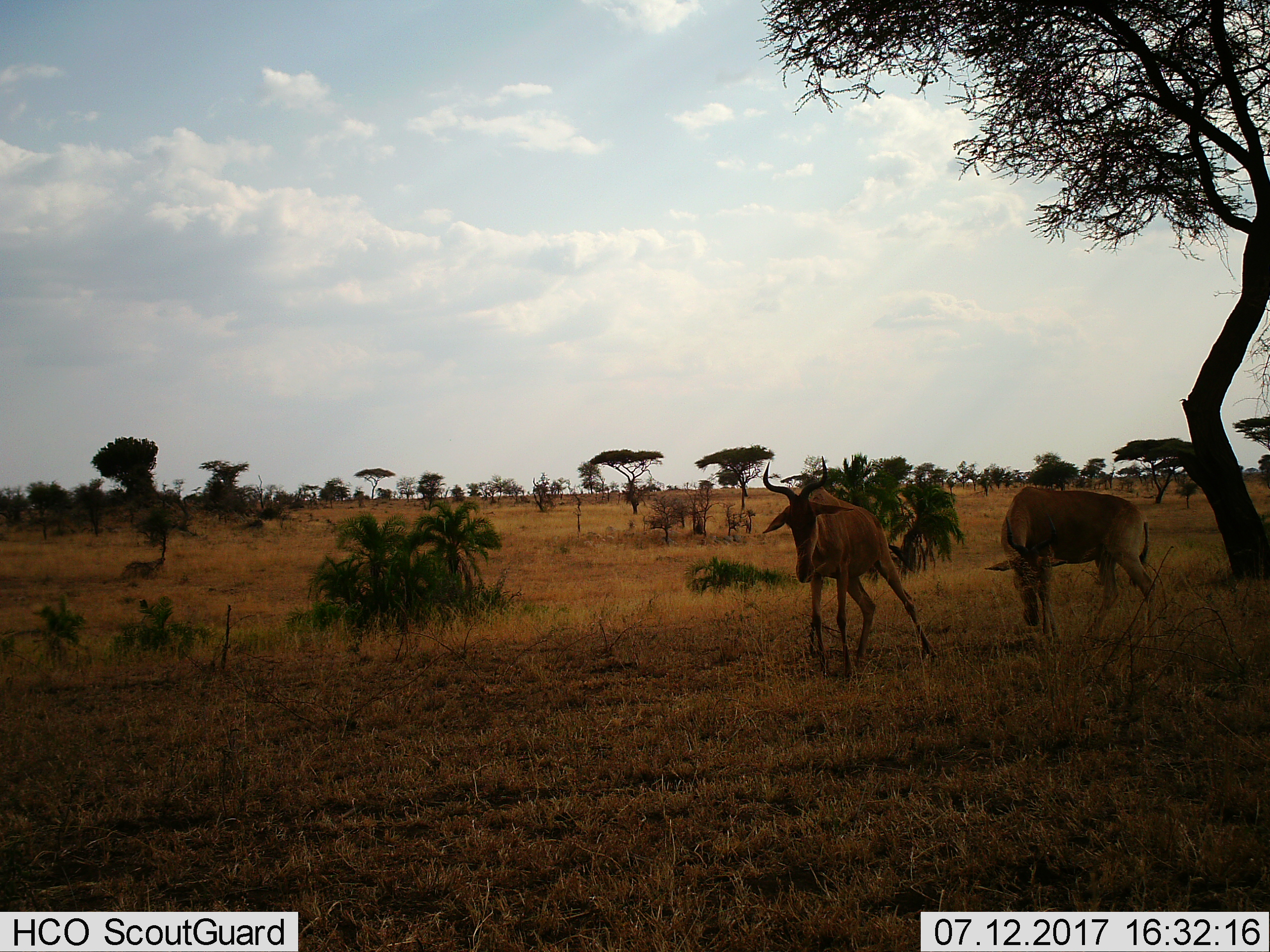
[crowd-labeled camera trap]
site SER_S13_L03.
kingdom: Animalia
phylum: Chordata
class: Mammalia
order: Artiodactyla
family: Bovidae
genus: Alcelaphus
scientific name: Alcelaphus buselaphus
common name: hartebeest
Hartebeest (Alcelaphus buselaphus), count 2. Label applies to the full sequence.